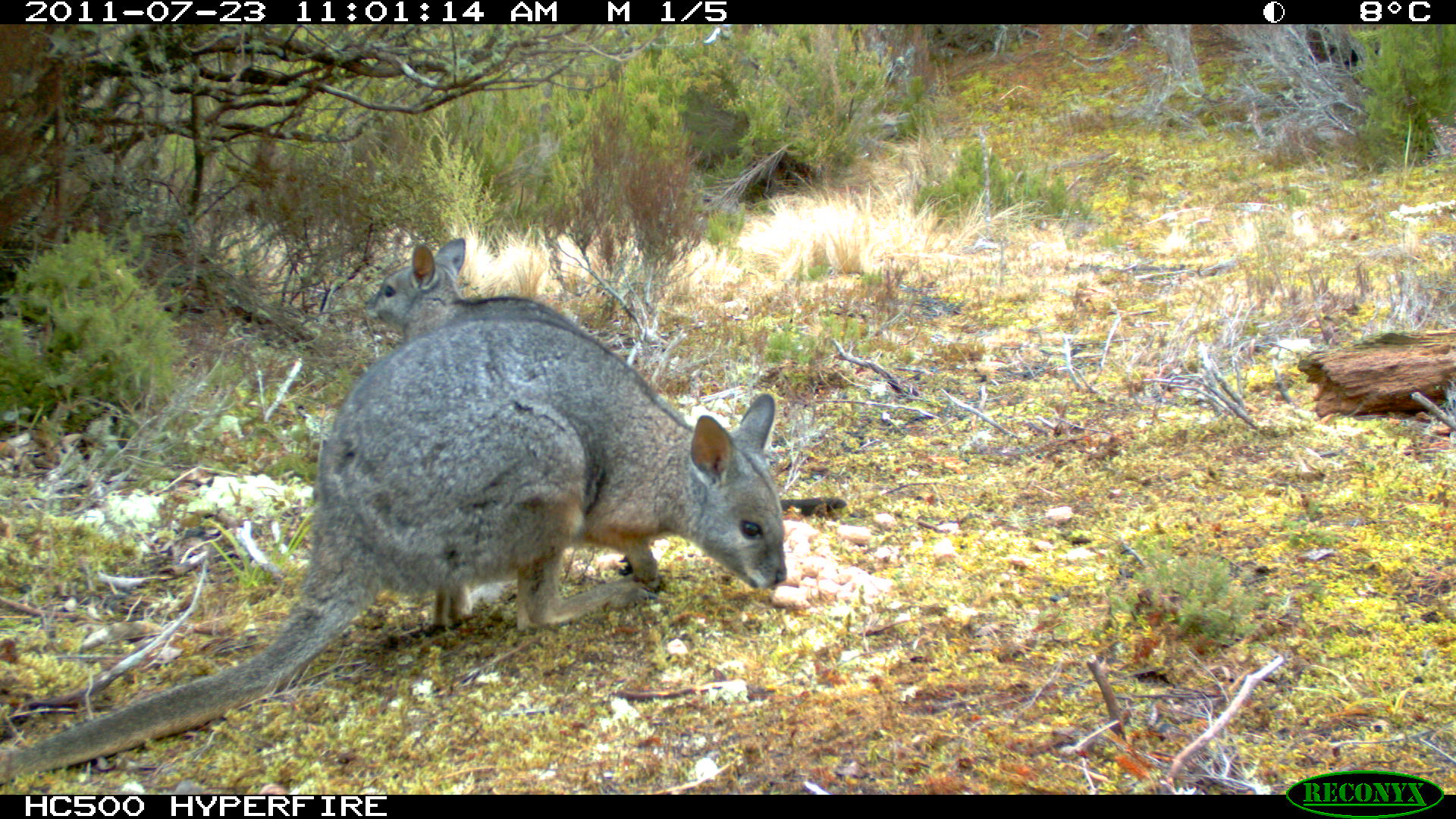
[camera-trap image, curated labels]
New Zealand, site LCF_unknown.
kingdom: Animalia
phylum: Chordata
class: Mammalia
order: Diprotodontia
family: Macropodidae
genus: Notamacropus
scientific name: Notamacropus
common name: wallaby